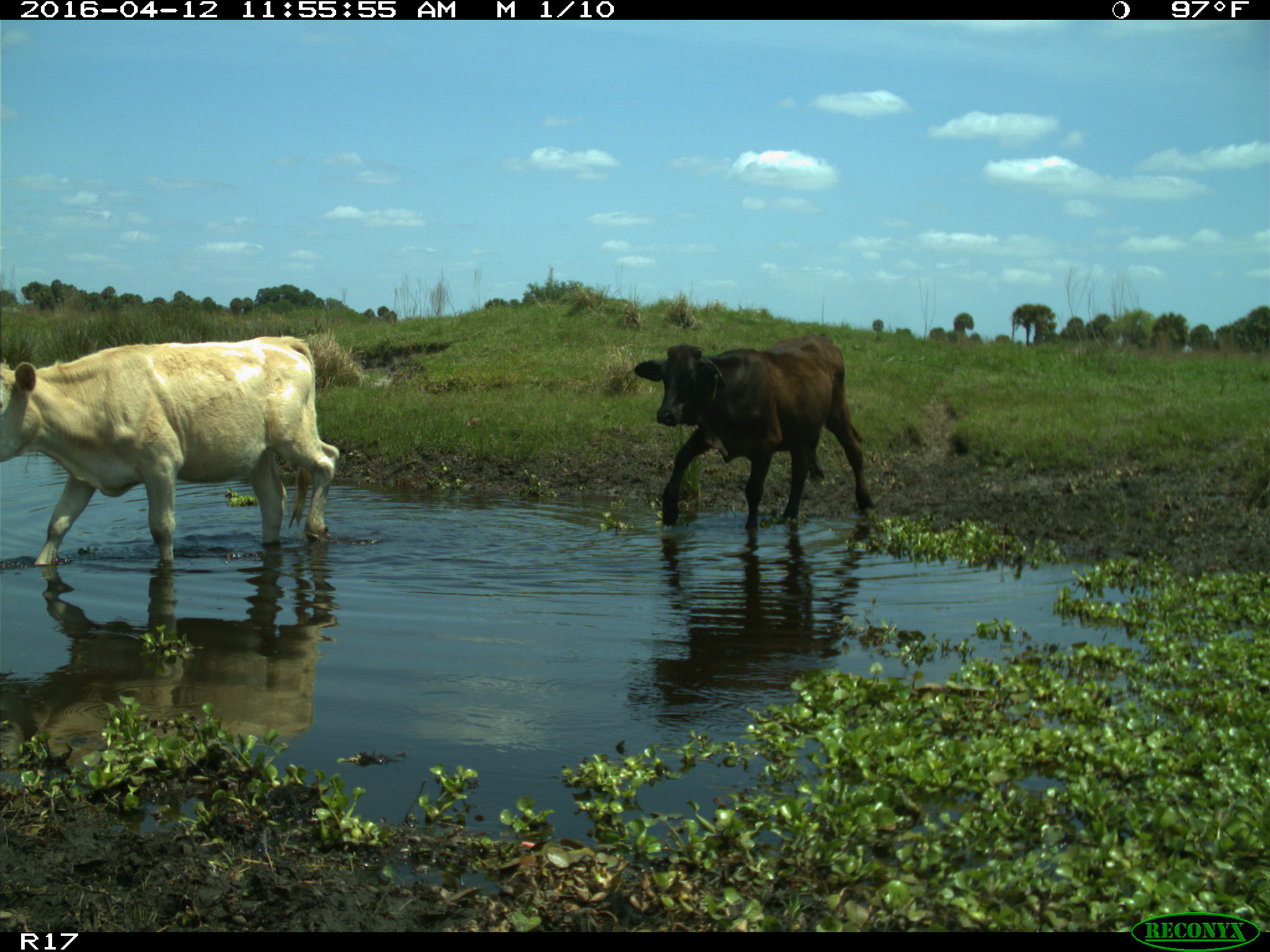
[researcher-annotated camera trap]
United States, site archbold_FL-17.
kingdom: Animalia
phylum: Chordata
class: Mammalia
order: Artiodactyla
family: Bovidae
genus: Bos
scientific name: Bos taurus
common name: domestic cow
Bos taurus (domestic cow).